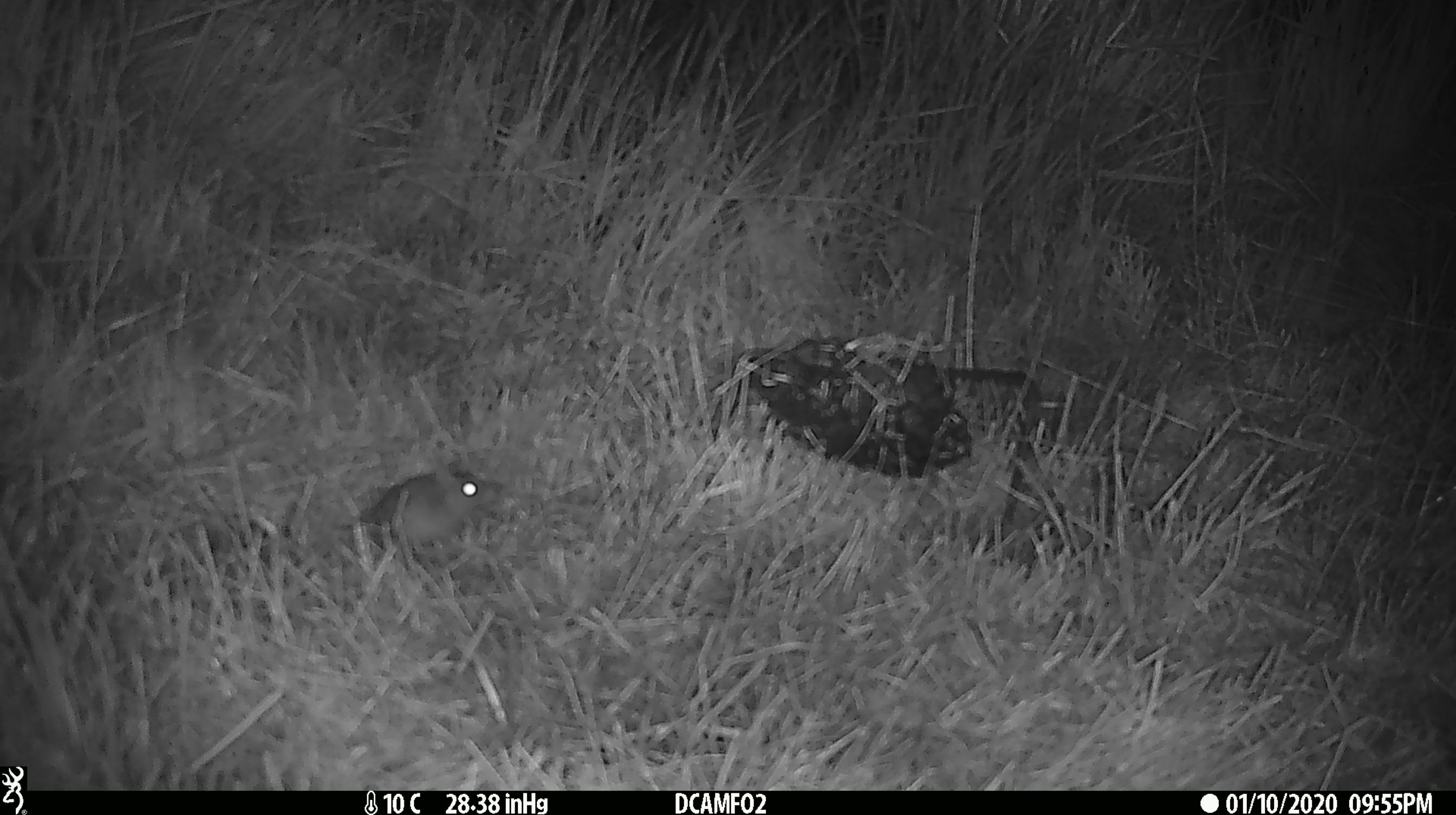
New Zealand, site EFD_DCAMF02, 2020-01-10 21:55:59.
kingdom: Animalia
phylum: Chordata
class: Mammalia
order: Rodentia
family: Muridae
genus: Mus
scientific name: Mus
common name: mouse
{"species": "mouse (Mus)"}